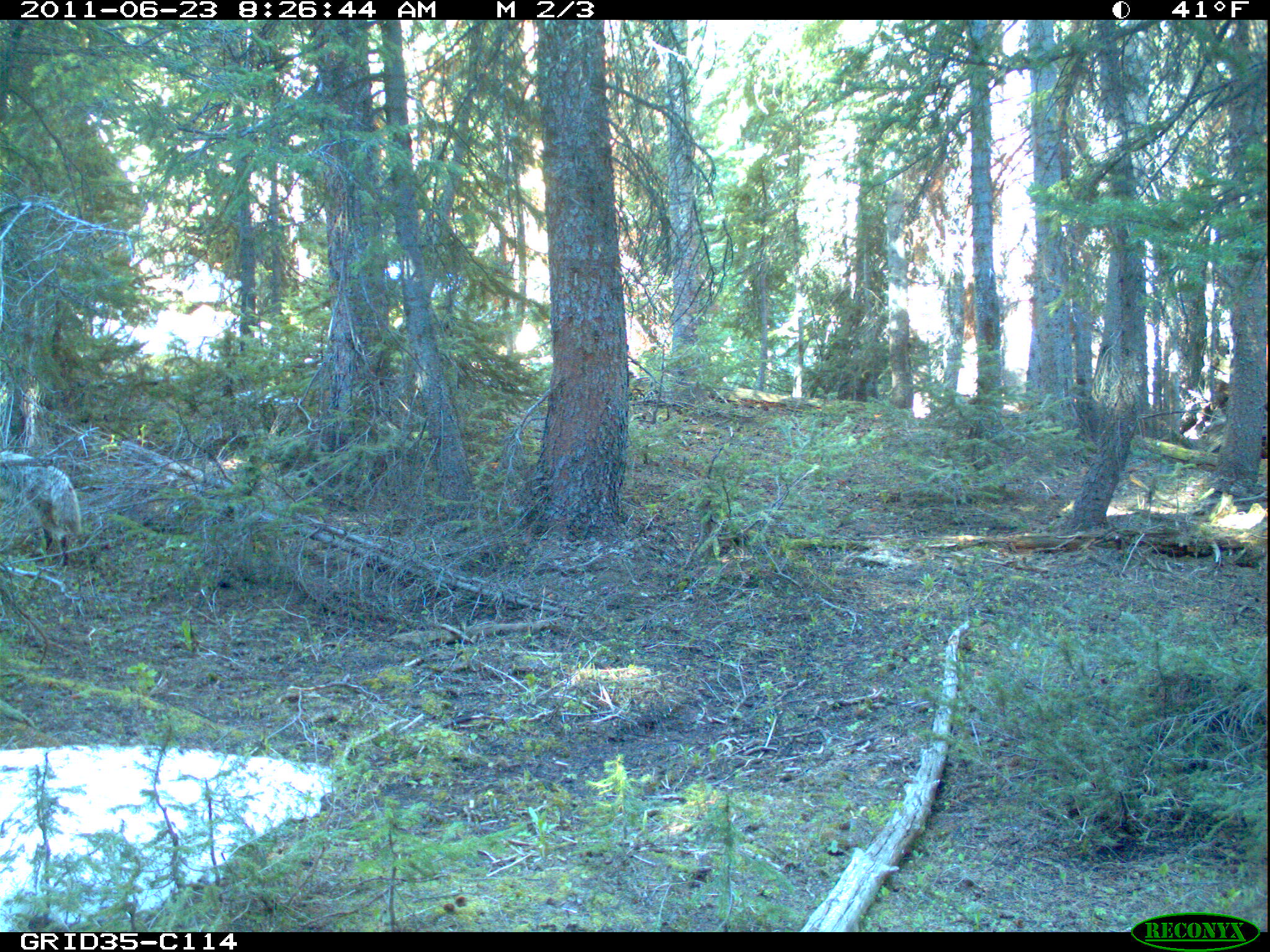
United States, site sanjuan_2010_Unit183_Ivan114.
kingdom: Animalia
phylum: Chordata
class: Mammalia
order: Carnivora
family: Canidae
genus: Canis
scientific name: Canis latrans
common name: coyote